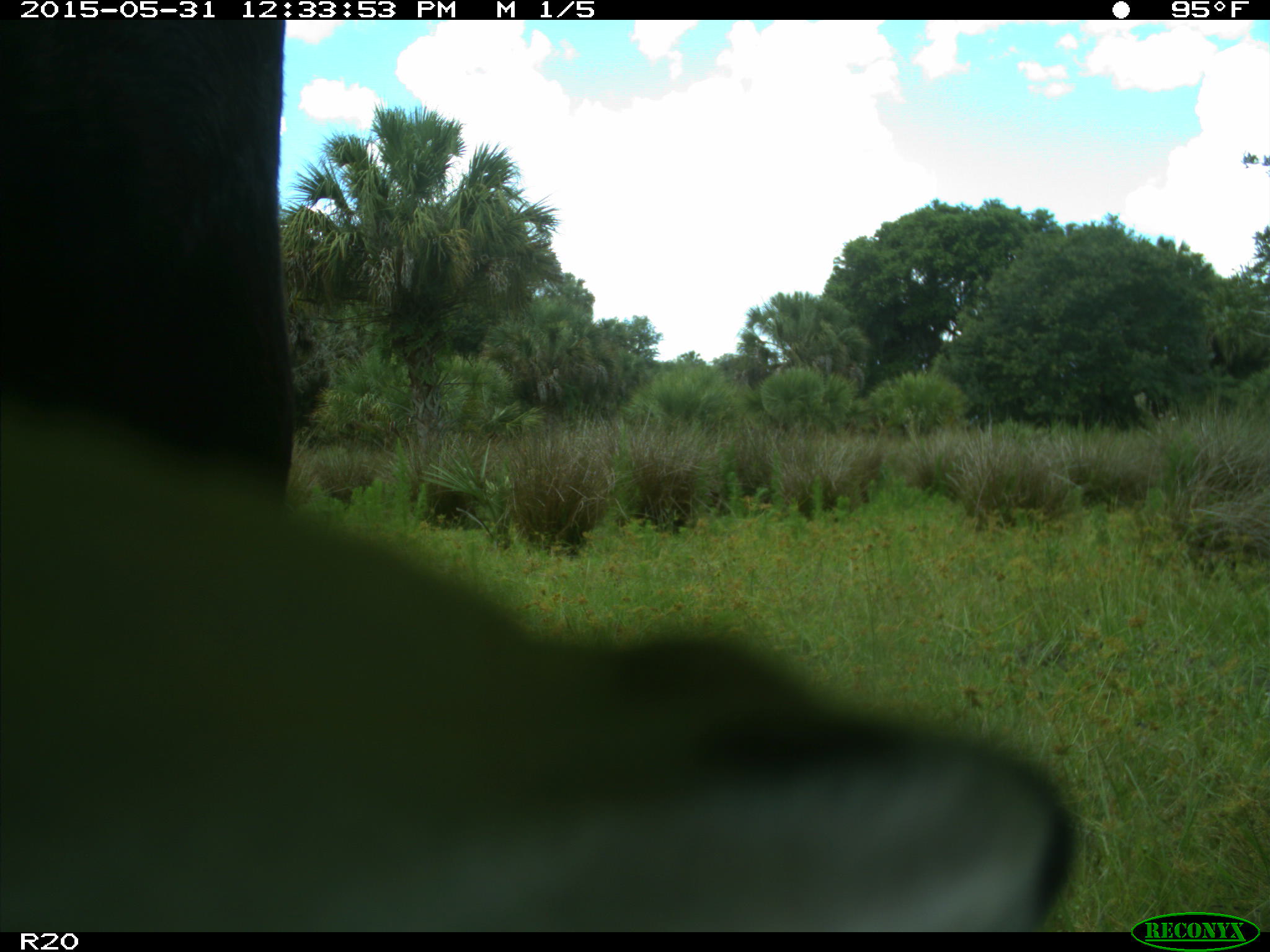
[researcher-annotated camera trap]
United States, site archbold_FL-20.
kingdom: Animalia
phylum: Chordata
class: Mammalia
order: Artiodactyla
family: Bovidae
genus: Bos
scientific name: Bos taurus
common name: domestic cow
Bos taurus (domestic cow).